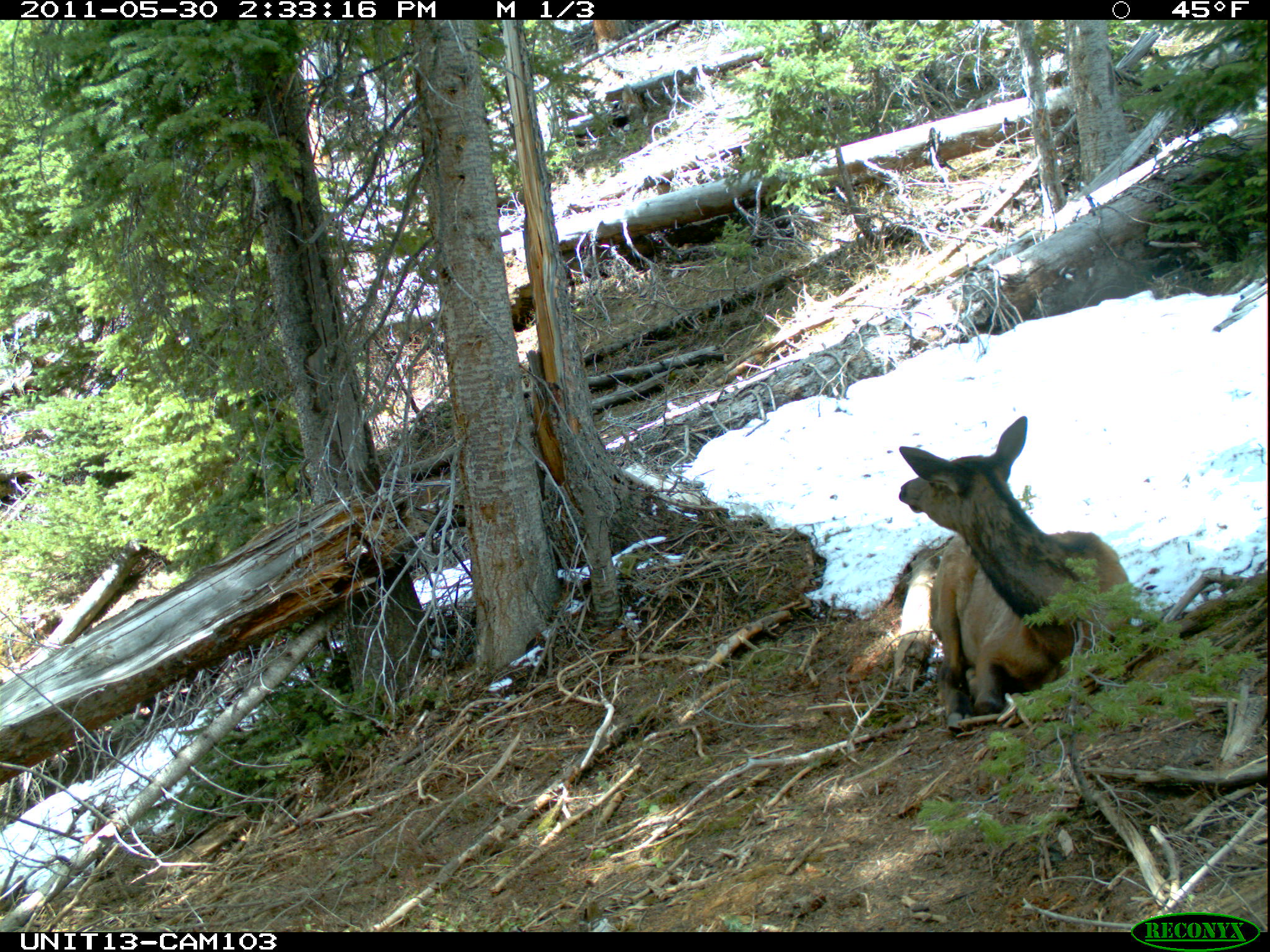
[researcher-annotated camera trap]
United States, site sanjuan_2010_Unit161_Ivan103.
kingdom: Animalia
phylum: Chordata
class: Mammalia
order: Artiodactyla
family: Cervidae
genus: Cervus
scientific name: Cervus elaphus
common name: red deer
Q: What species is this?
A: Cervus elaphus (red deer).